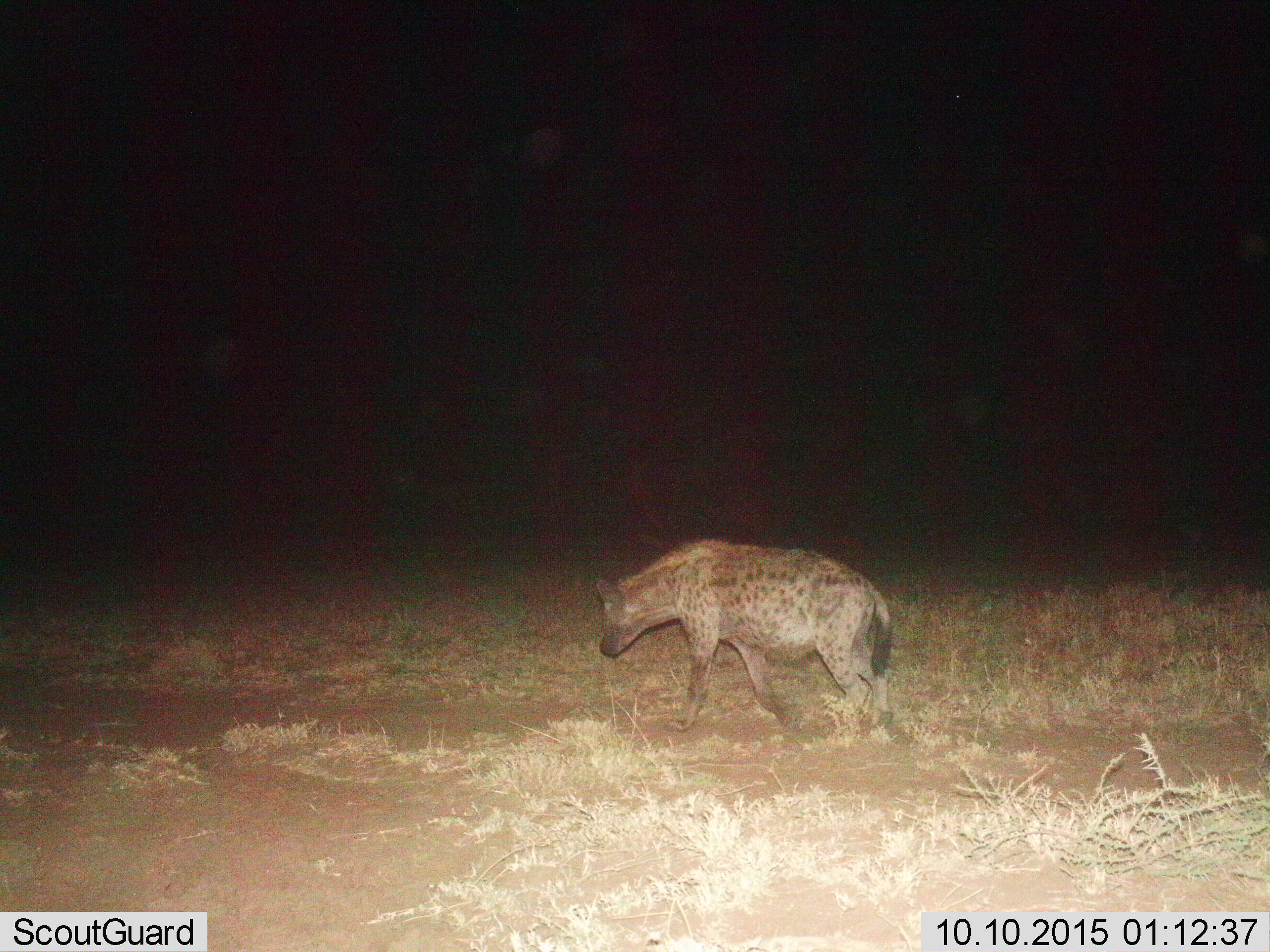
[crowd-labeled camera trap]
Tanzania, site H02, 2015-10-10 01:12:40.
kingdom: Animalia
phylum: Chordata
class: Mammalia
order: Carnivora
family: Hyaenidae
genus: Crocuta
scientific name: Crocuta crocuta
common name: spotted hyena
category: hyenaspotted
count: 1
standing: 0%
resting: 0%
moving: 100%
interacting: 0%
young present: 0%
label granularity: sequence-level